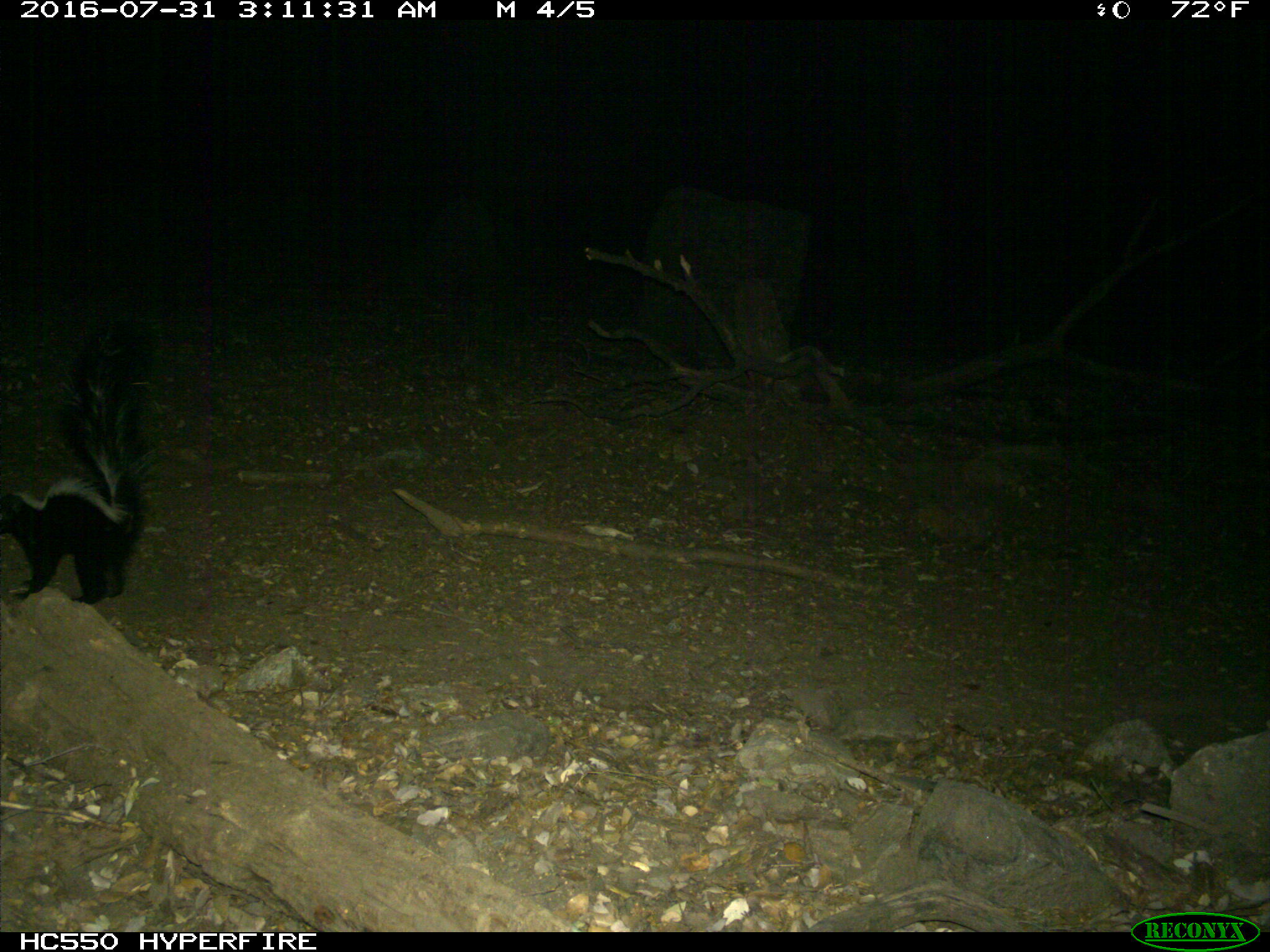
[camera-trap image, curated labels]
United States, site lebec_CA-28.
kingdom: Animalia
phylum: Chordata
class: Mammalia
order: Carnivora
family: Mephitidae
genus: Mephitis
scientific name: Mephitis mephitis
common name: striped skunk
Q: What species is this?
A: Mephitis mephitis (striped skunk).